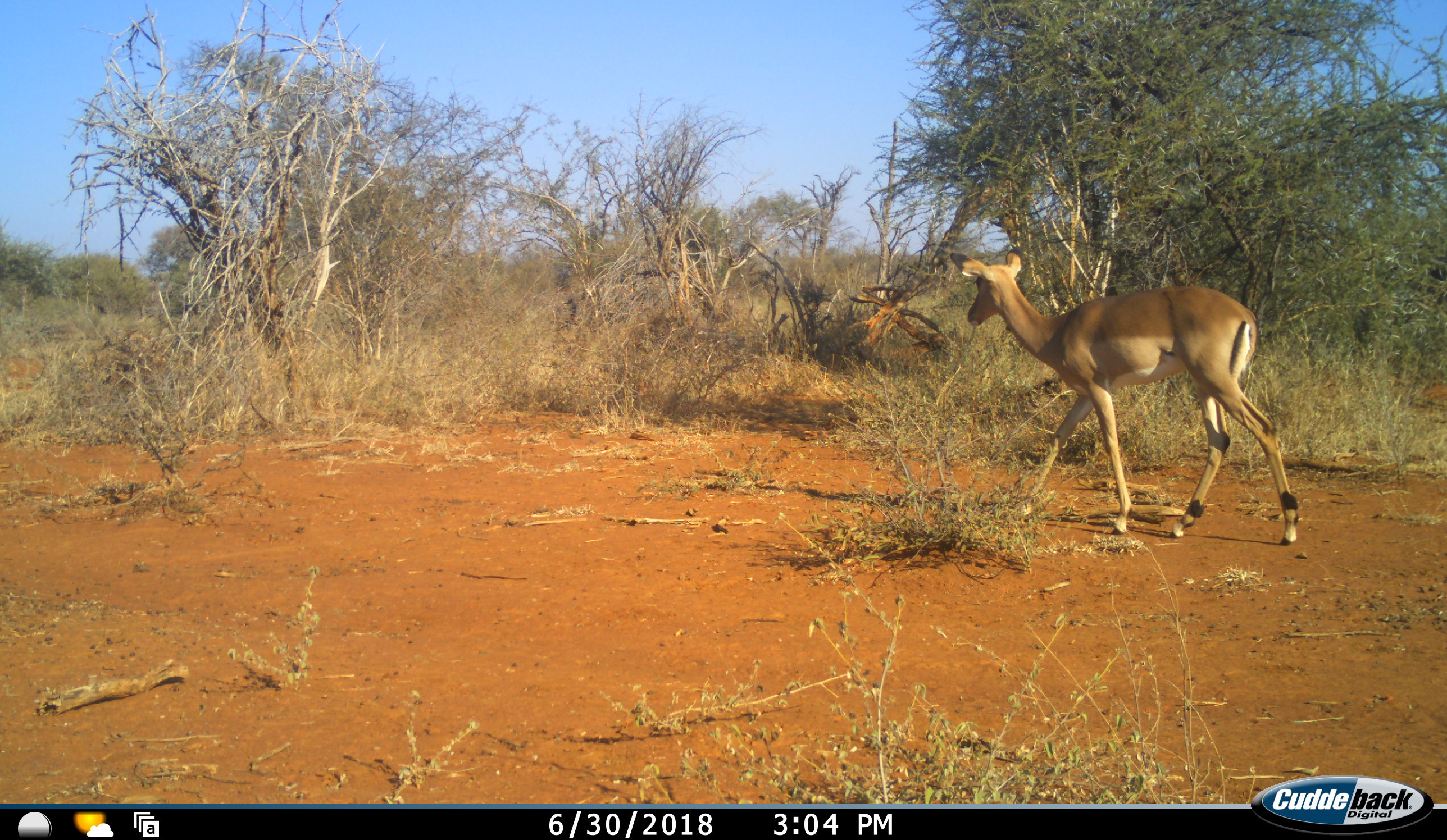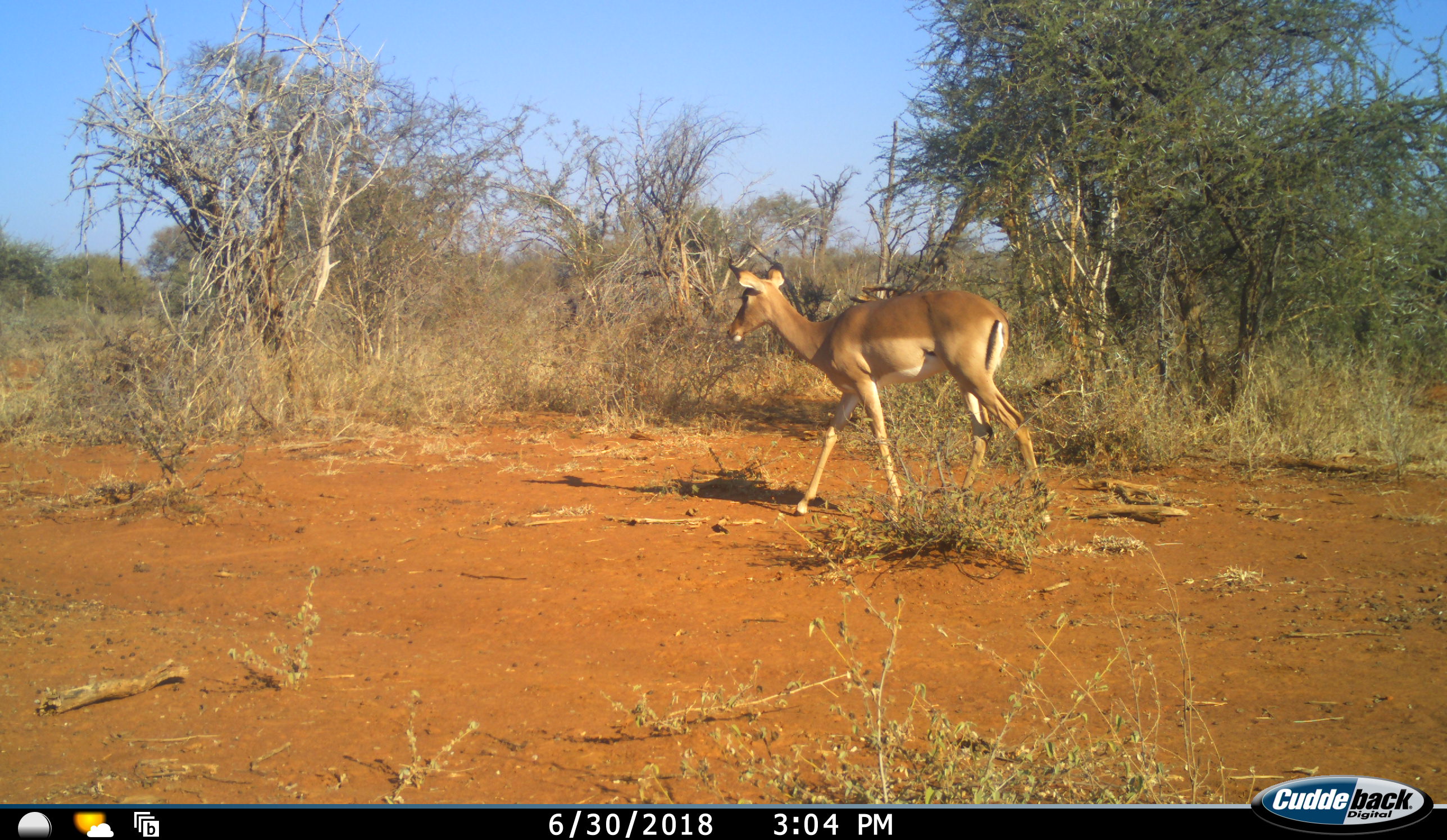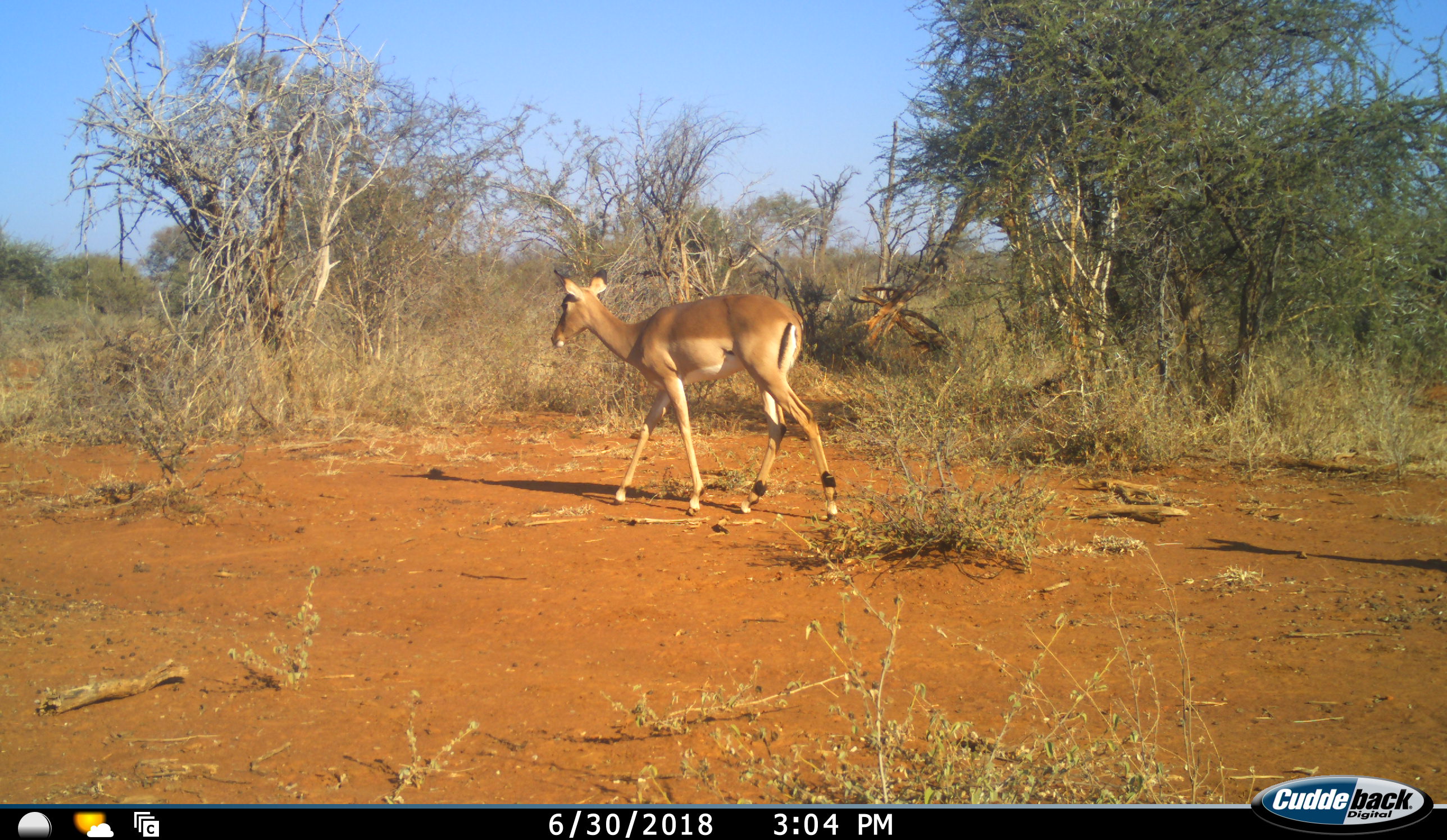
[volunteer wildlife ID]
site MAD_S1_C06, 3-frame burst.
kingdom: Animalia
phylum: Chordata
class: Mammalia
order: Artiodactyla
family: Bovidae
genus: Aepyceros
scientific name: Aepyceros melampus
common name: impala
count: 1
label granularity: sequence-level